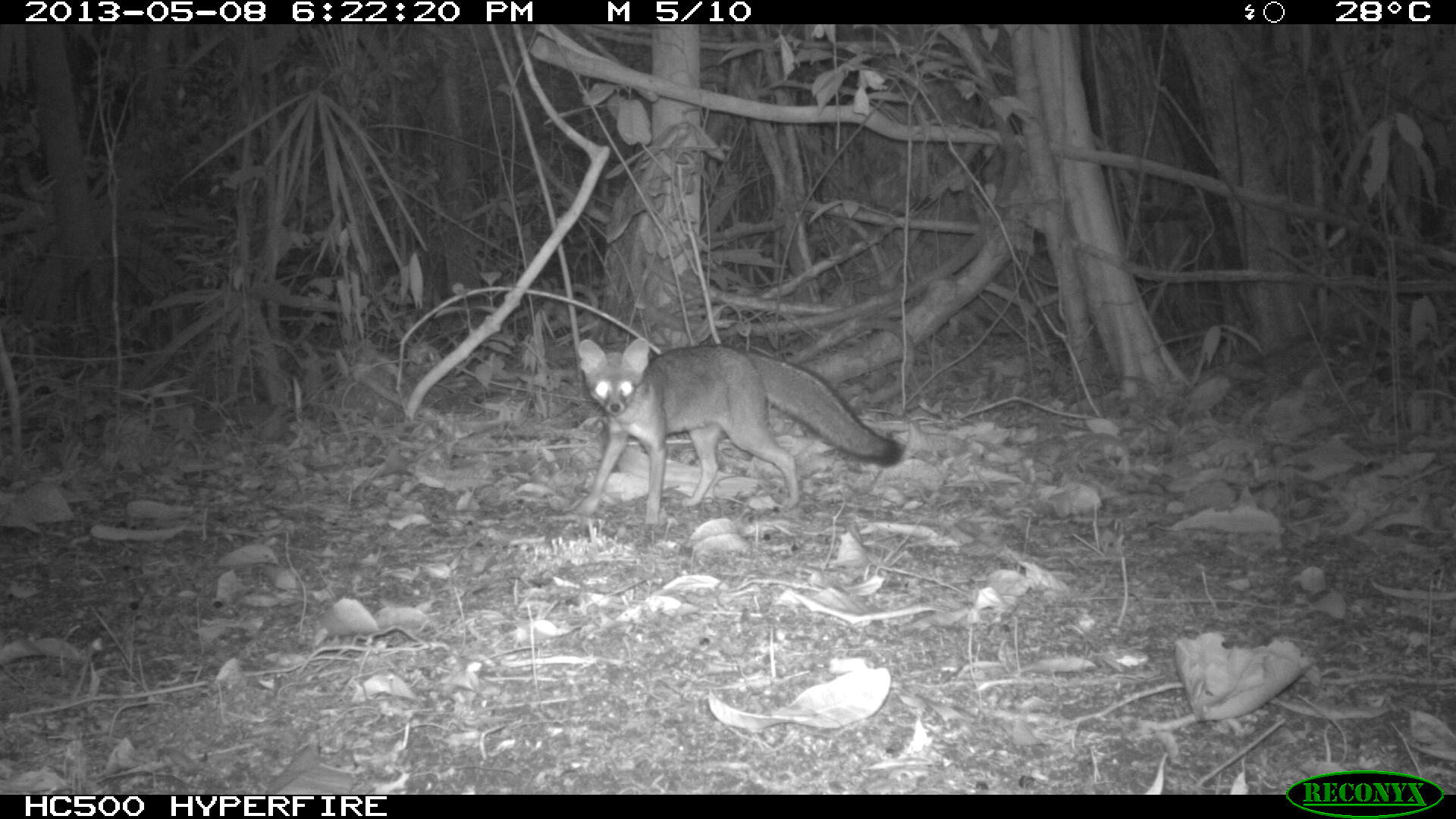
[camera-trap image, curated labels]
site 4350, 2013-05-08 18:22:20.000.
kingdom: Animalia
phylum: Chordata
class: Mammalia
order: Carnivora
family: Canidae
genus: Urocyon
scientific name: Urocyon cinereoargenteus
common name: gray fox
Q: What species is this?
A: Urocyon cinereoargenteus (gray fox).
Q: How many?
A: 1.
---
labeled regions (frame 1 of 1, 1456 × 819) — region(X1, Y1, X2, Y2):
urocyon cinereoargenteus: region(573, 337, 905, 524)